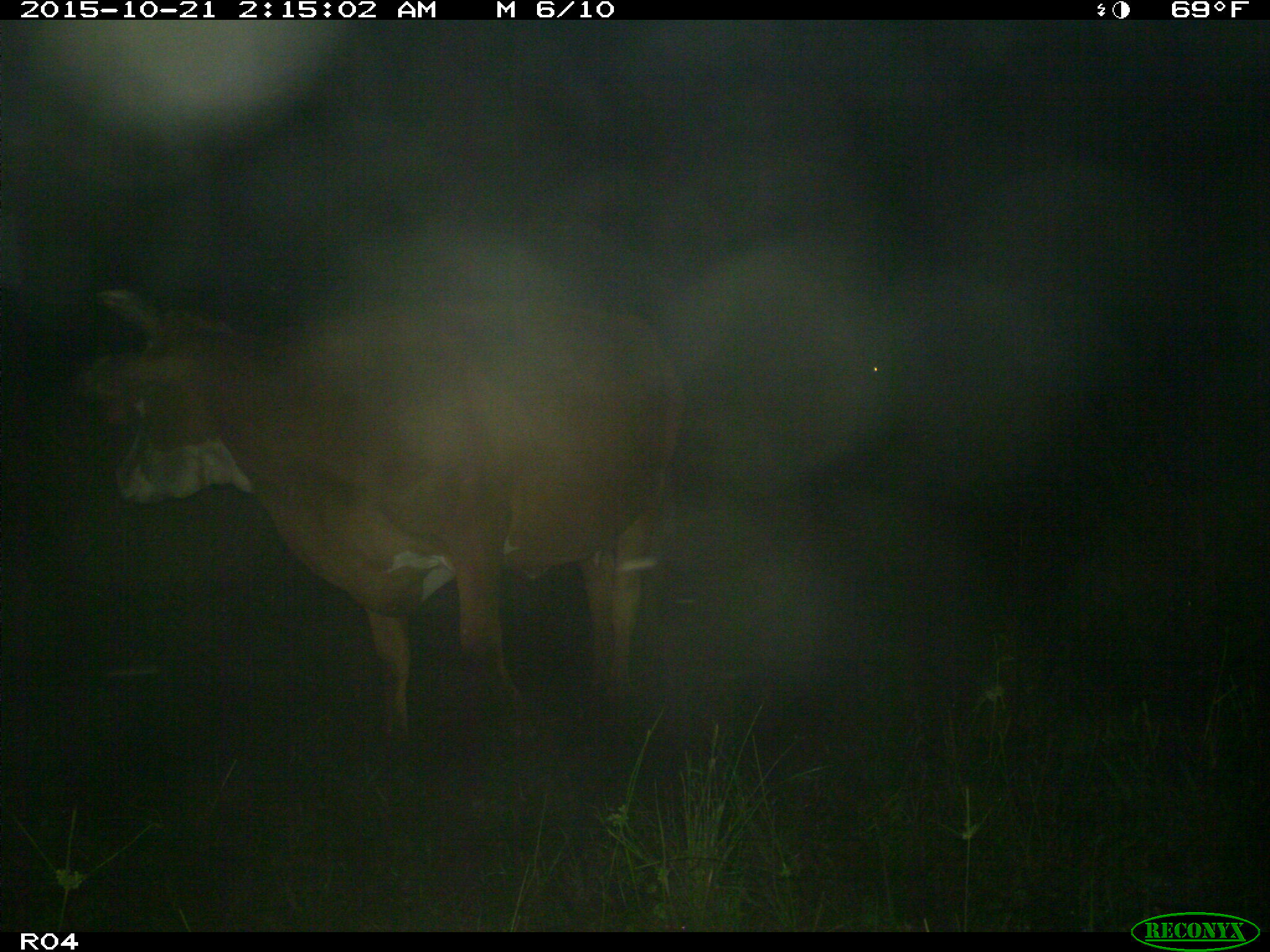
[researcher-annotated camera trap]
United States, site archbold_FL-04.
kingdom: Animalia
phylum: Chordata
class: Mammalia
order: Artiodactyla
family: Bovidae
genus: Bos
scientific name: Bos taurus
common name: domestic cow